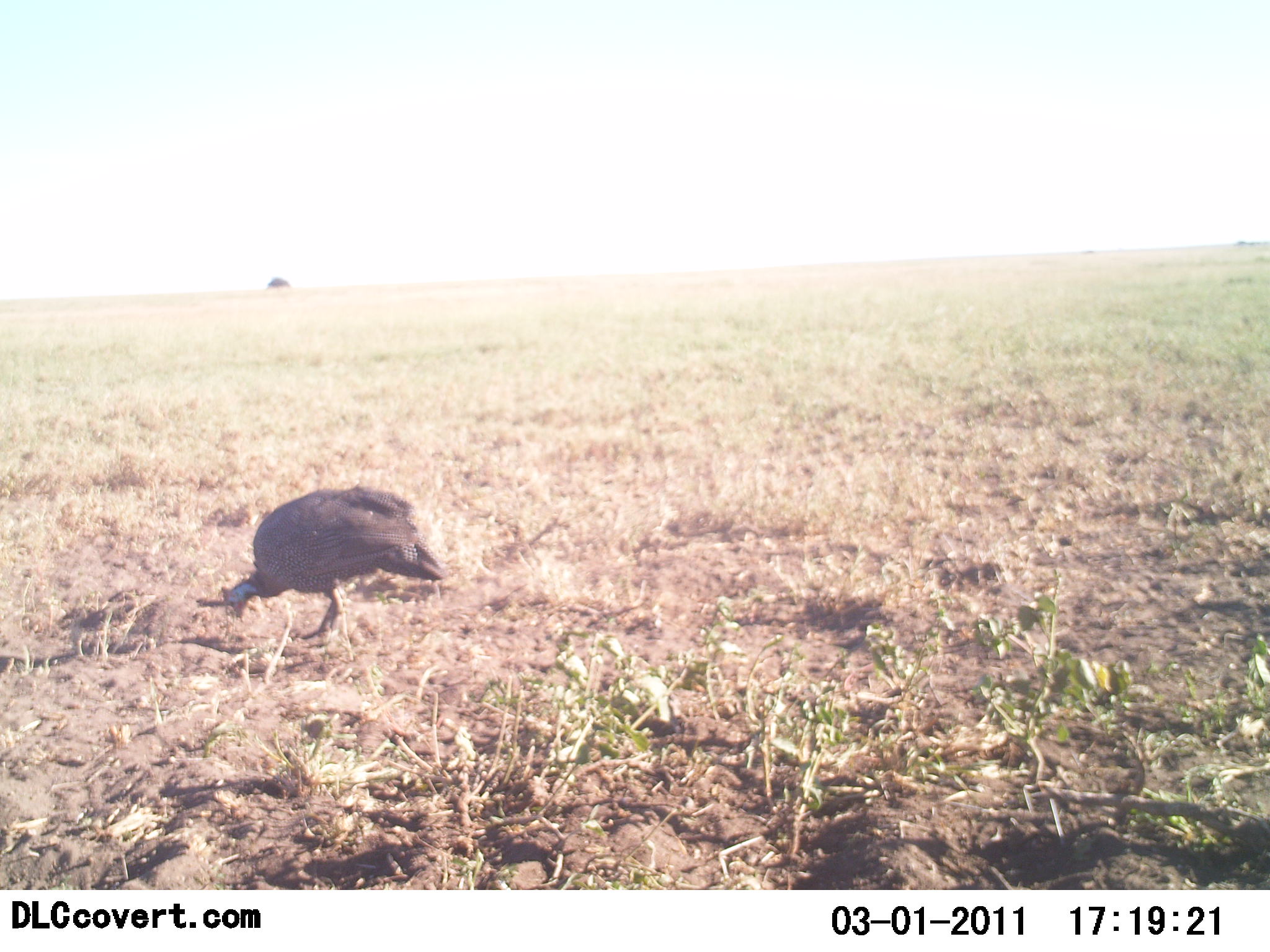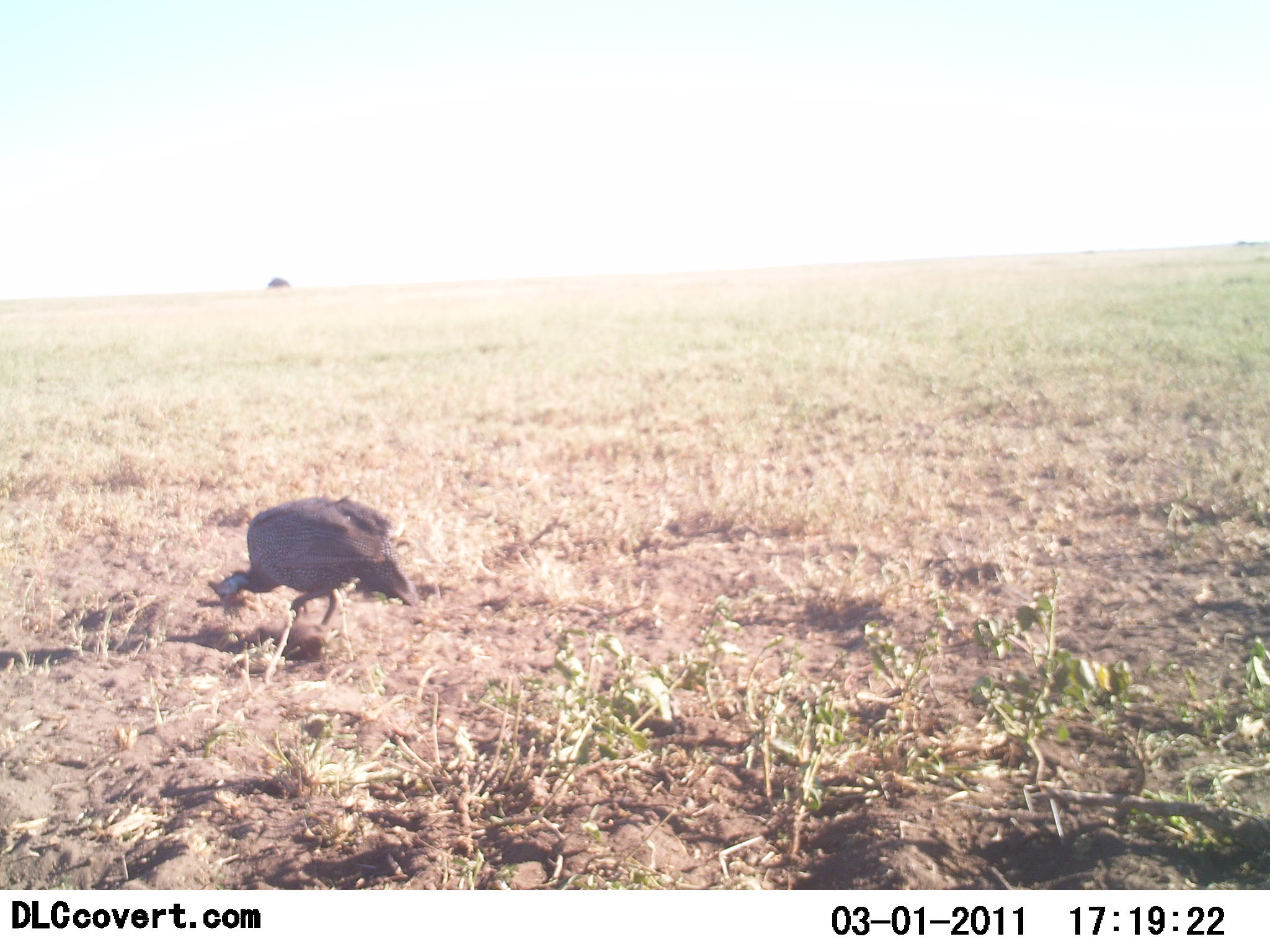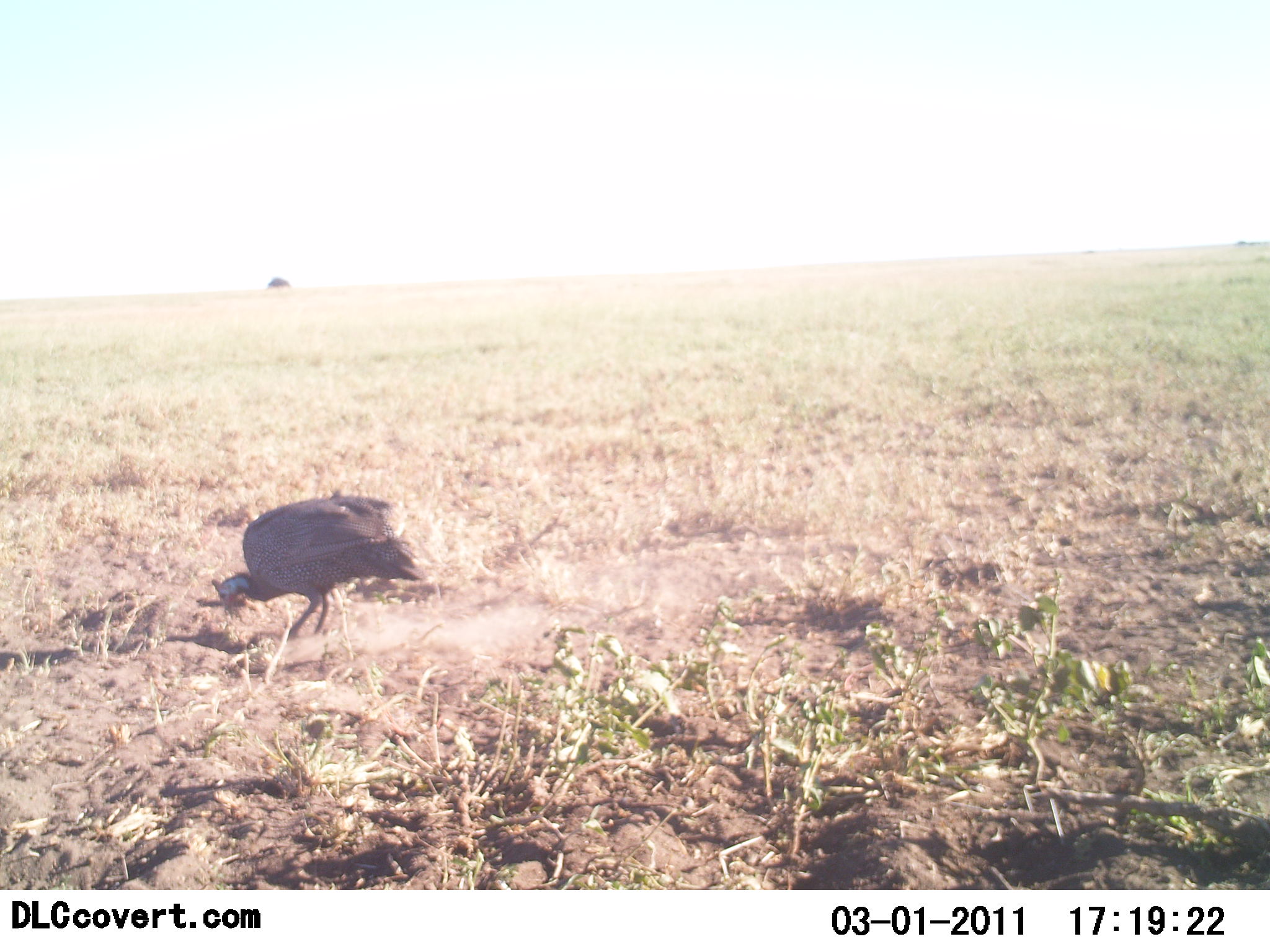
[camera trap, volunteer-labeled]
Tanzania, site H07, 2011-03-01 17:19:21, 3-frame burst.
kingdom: Animalia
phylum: Chordata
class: Aves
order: Galliformes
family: Numididae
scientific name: Numididae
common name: guinea fowl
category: guineafowl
Guineafowl (guinea fowl) (Numididae), count 1. Behavior (volunteer vote fractions): standing 15%, resting 0%, moving 15%, interacting 0%. Young present (vote fraction): 0%. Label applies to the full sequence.